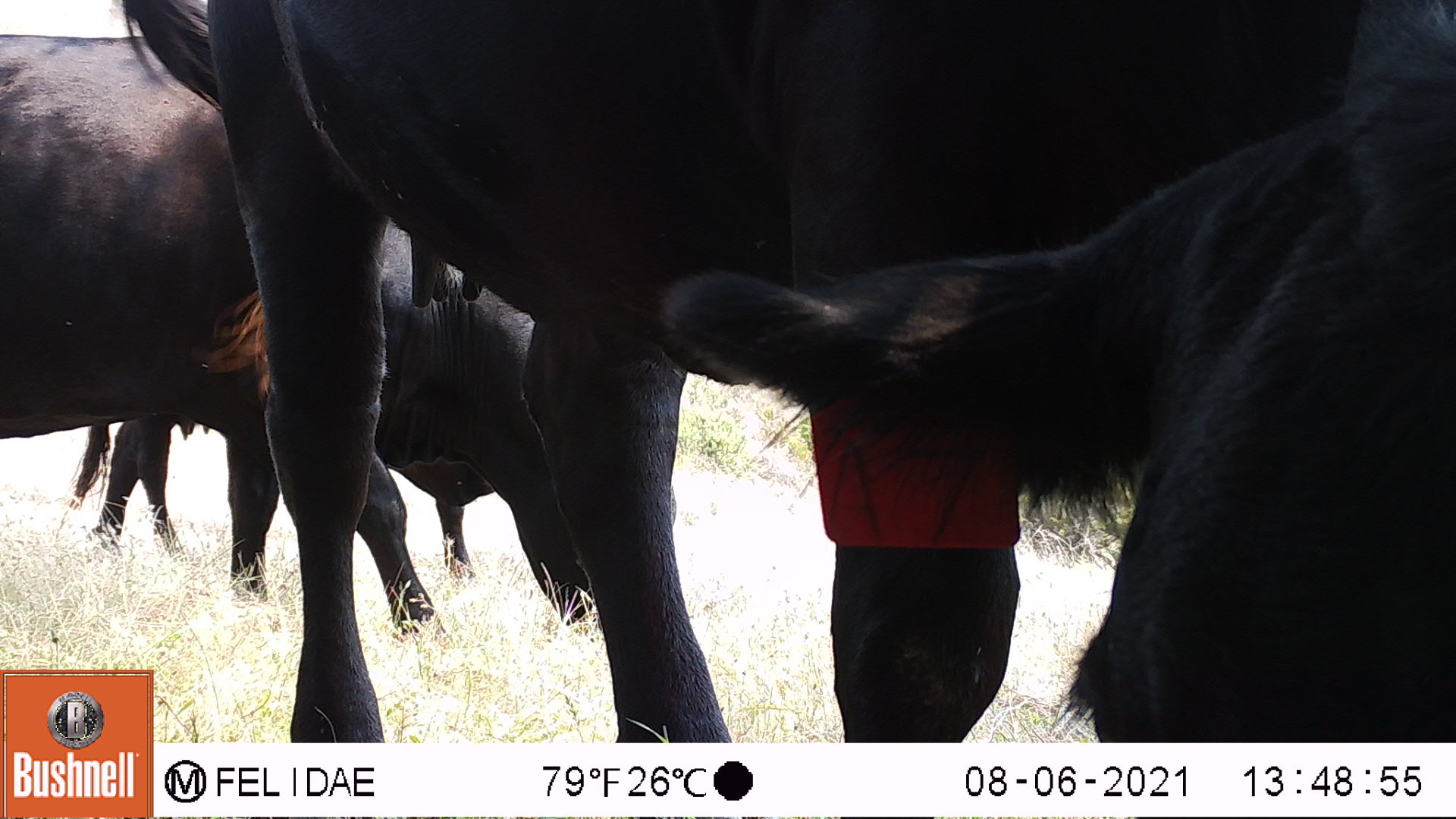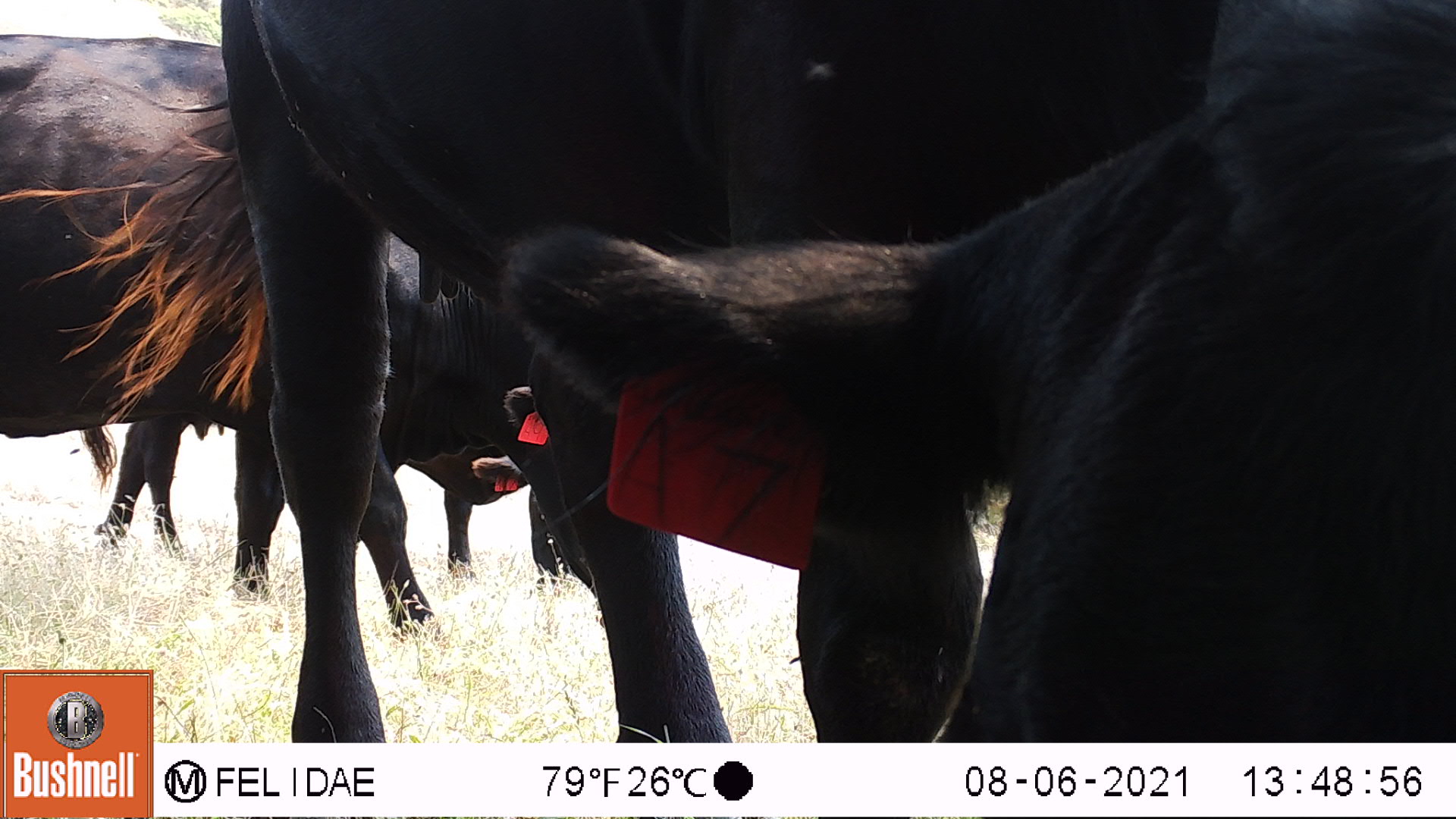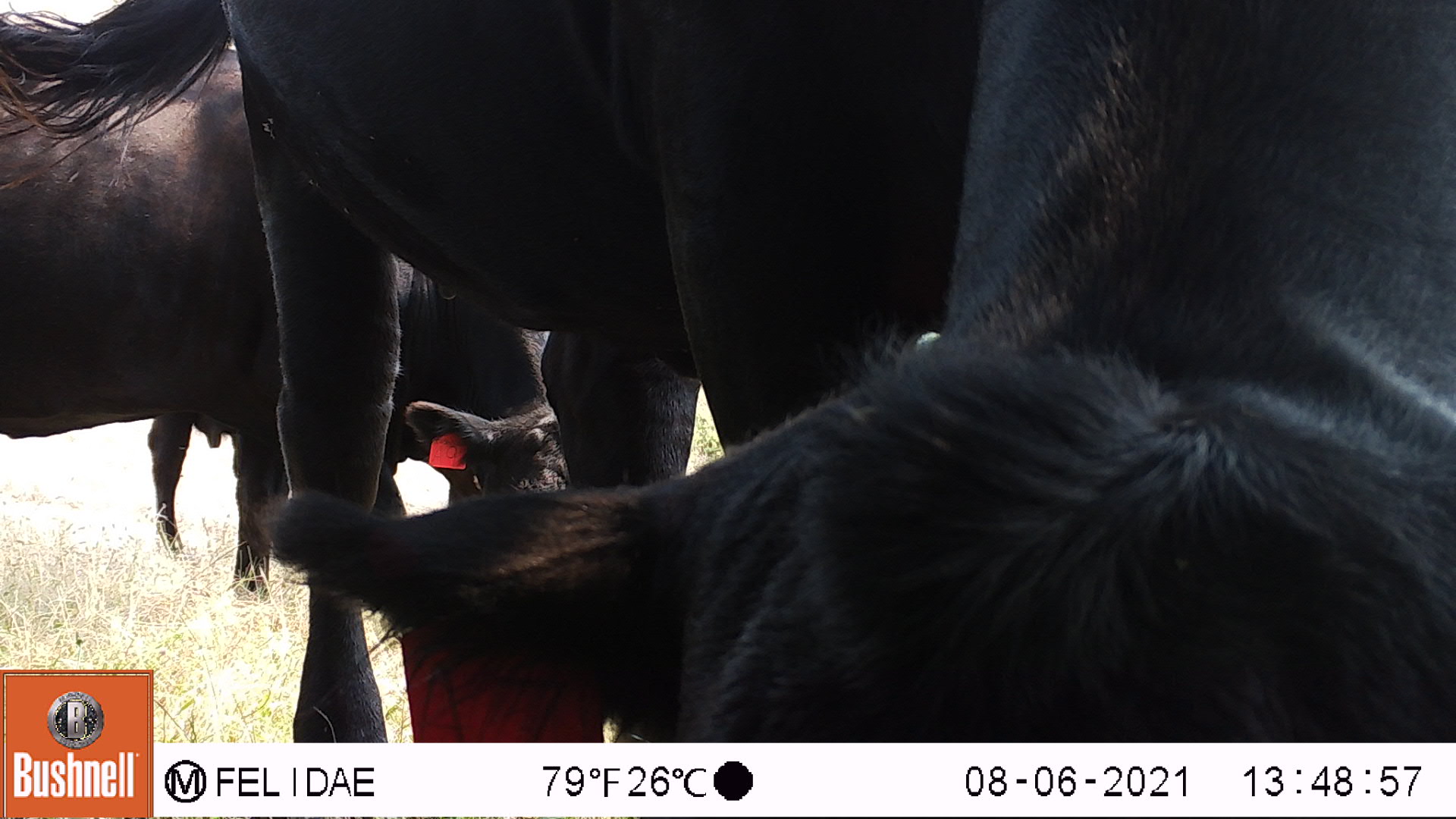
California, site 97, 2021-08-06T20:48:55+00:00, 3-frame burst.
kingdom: Animalia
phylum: Chordata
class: Mammalia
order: Artiodactyla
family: Bovidae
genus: Bos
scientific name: Bos taurus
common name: domestic cattle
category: cattle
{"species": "cattle (domestic cattle) (Bos taurus)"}